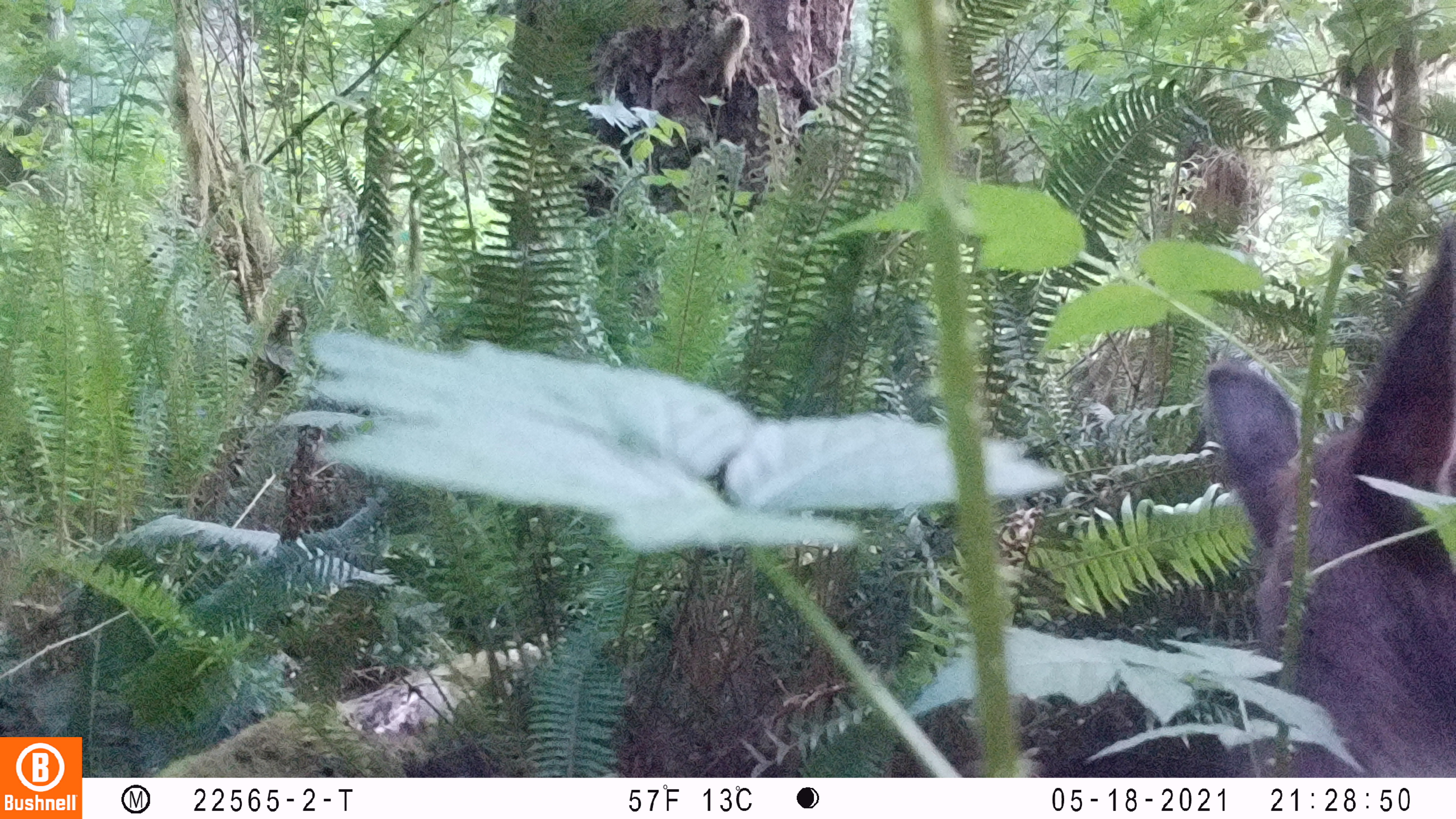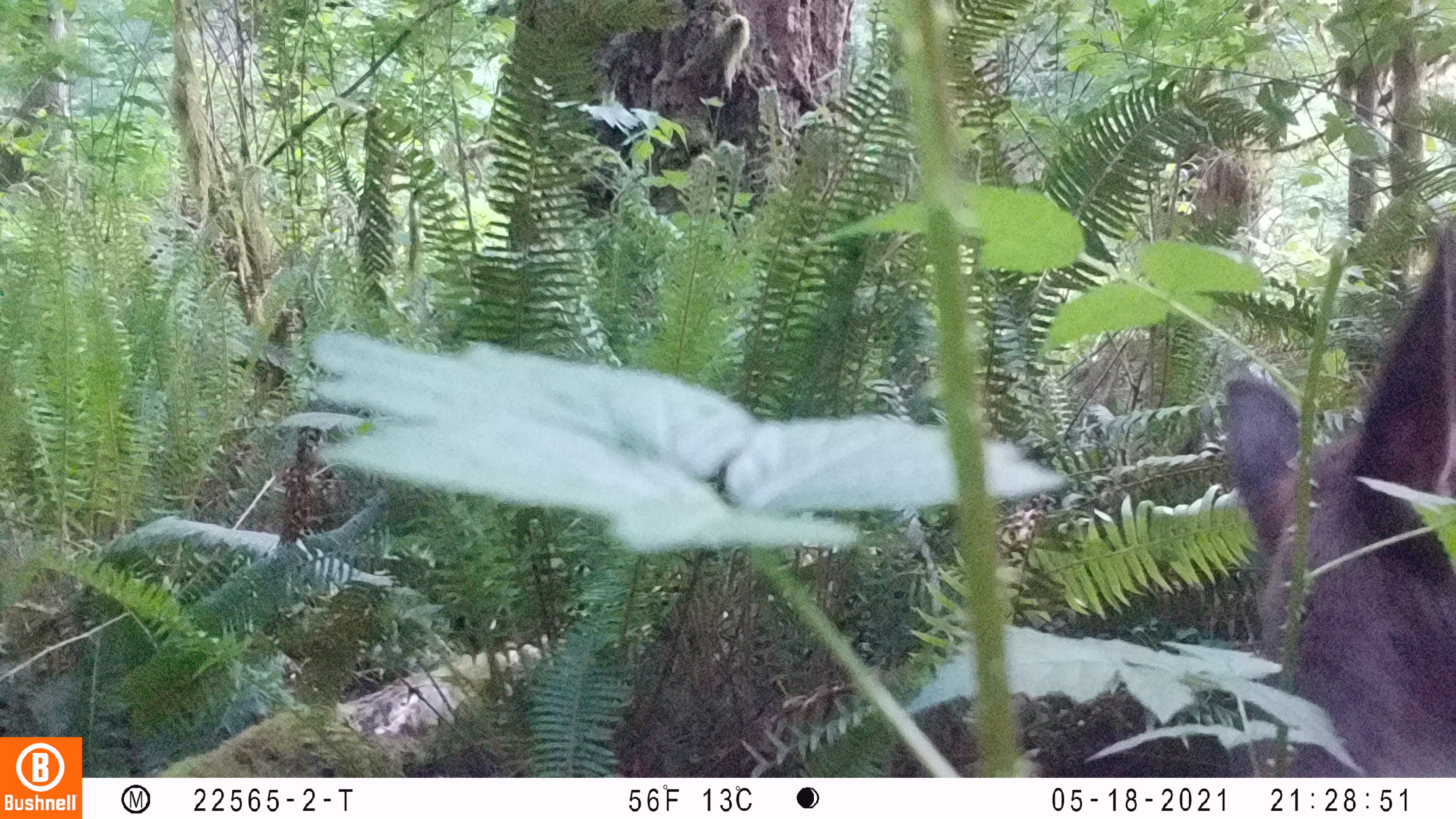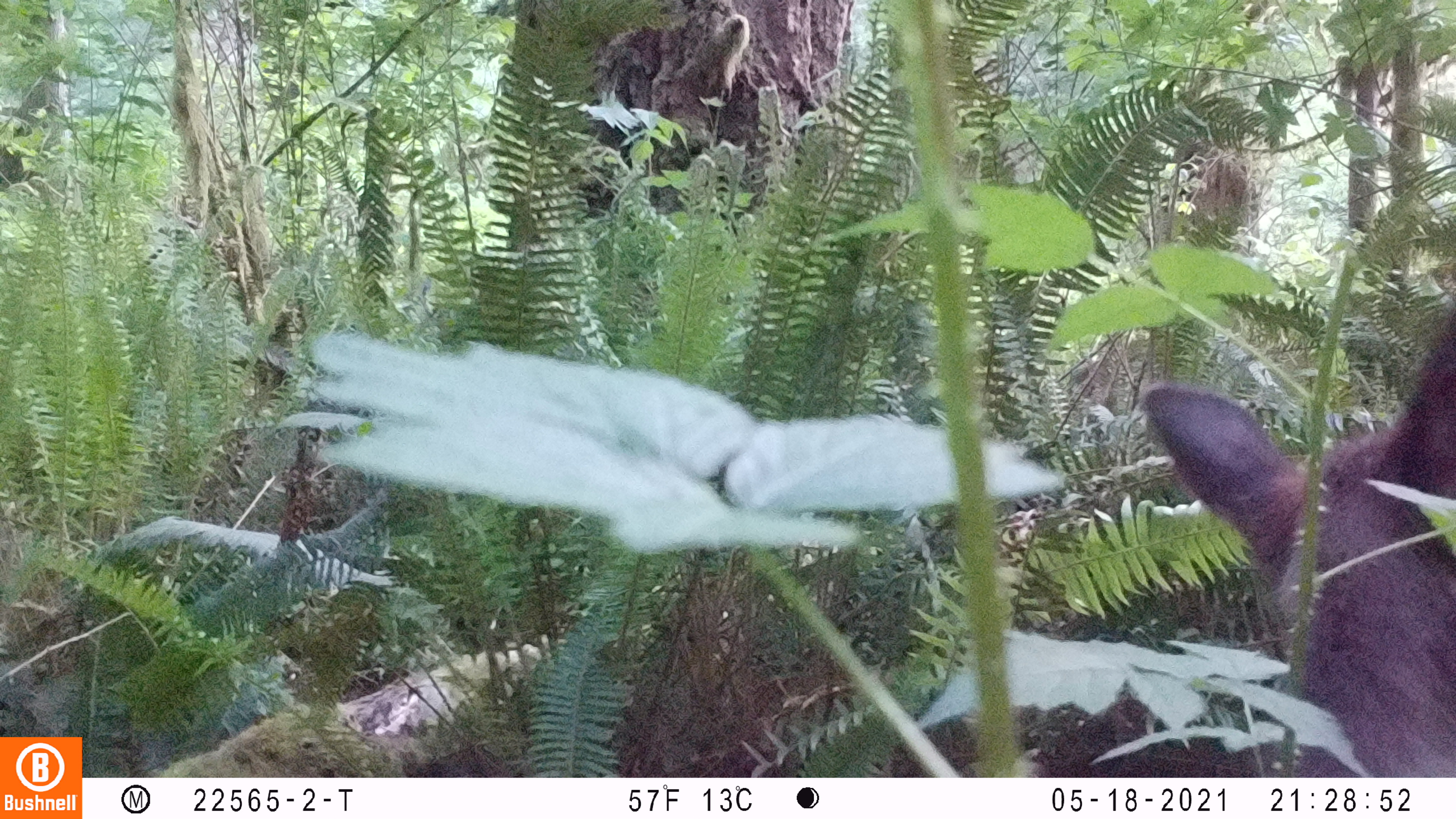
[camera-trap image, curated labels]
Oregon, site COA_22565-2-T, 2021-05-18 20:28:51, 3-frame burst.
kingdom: Animalia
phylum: Chordata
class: Mammalia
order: Artiodactyla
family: Cervidae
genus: Cervus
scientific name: Cervus canadensis roosevelti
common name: roosevelt elk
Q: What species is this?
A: Roosevelt elk (Cervus canadensis roosevelti).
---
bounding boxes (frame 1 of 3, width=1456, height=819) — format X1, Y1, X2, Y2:
roosevelt elk: 1191, 223, 1450, 697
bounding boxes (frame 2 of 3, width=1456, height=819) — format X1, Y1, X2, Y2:
roosevelt elk: 1216, 232, 1454, 681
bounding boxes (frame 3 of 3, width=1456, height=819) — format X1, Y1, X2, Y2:
roosevelt elk: 1138, 298, 1450, 639